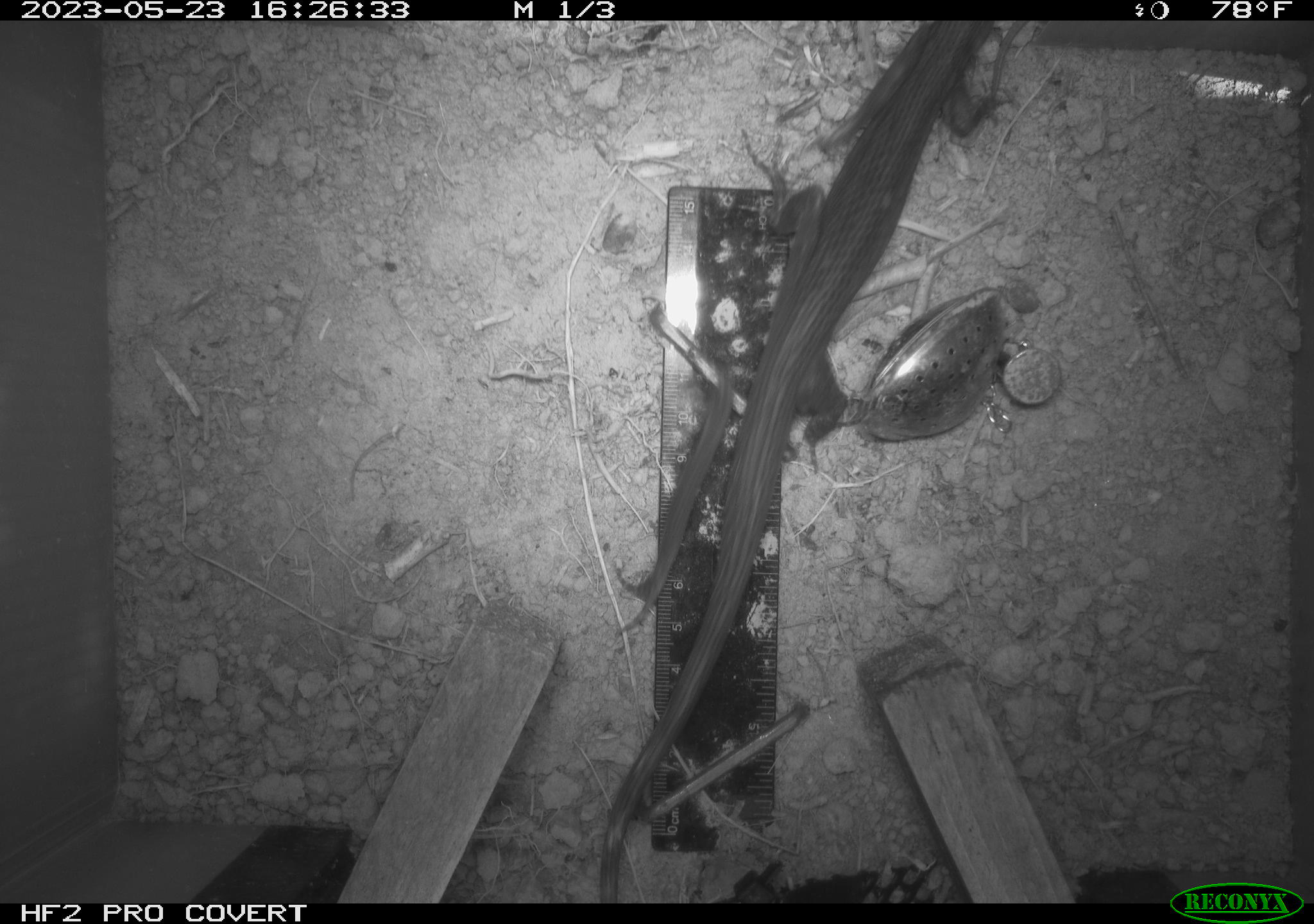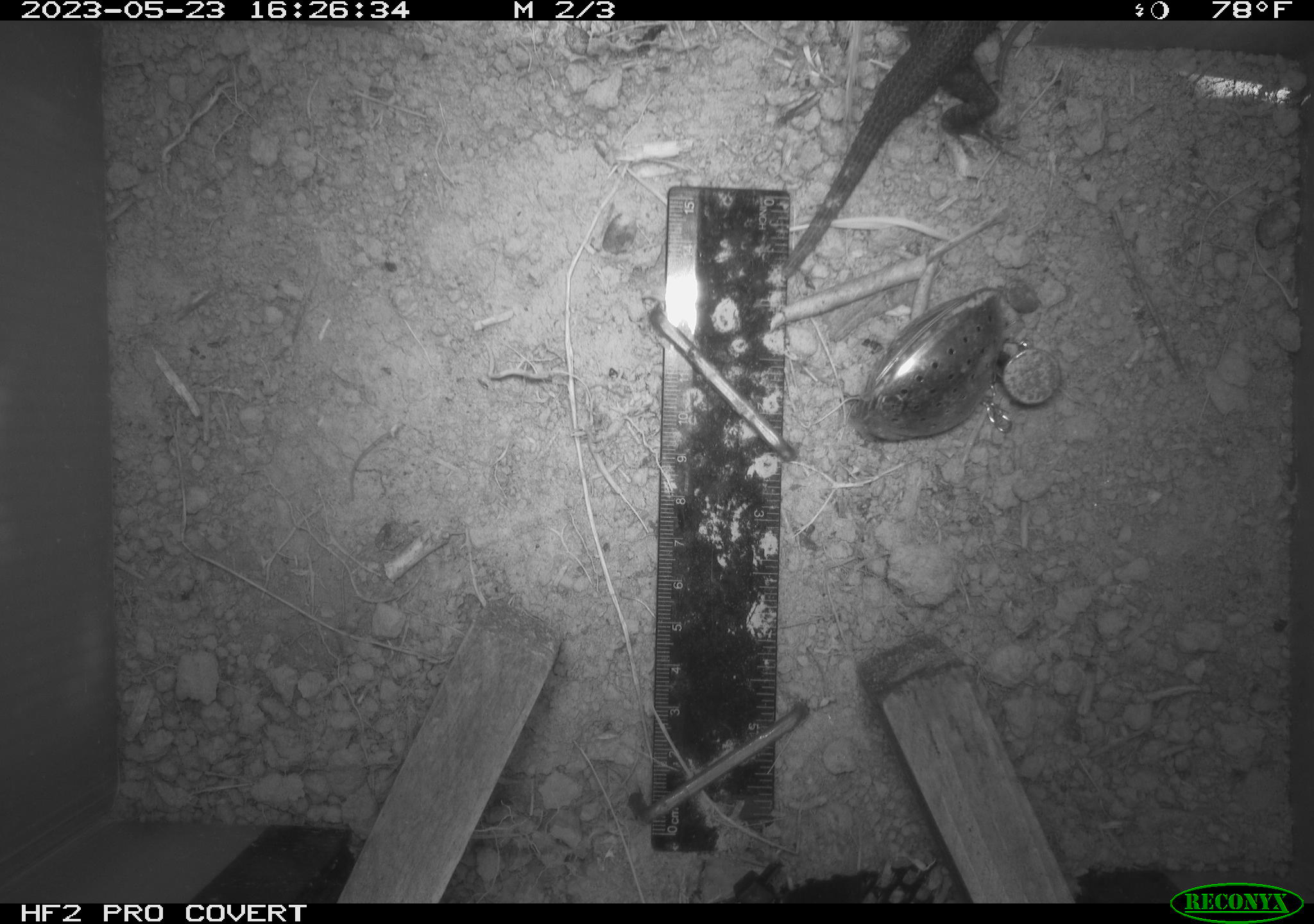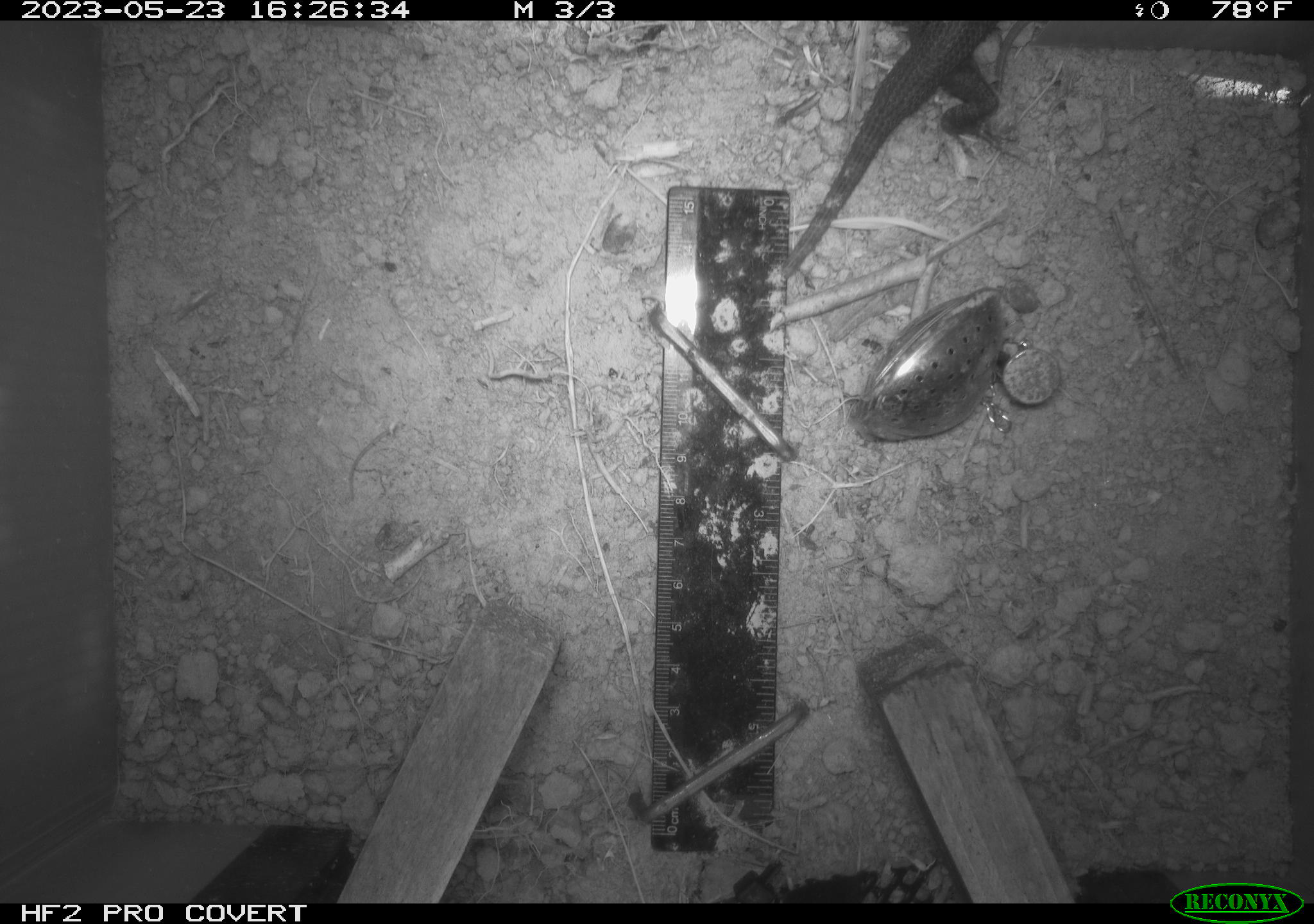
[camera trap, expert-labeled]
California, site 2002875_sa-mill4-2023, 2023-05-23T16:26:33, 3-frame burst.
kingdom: Animalia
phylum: Chordata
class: Reptilia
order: Squamata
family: Phrynosomatidae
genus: Sceloporus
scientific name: Sceloporus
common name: spiny lizards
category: sceloporus species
Sceloporus species (spiny lizards) (Sceloporus).